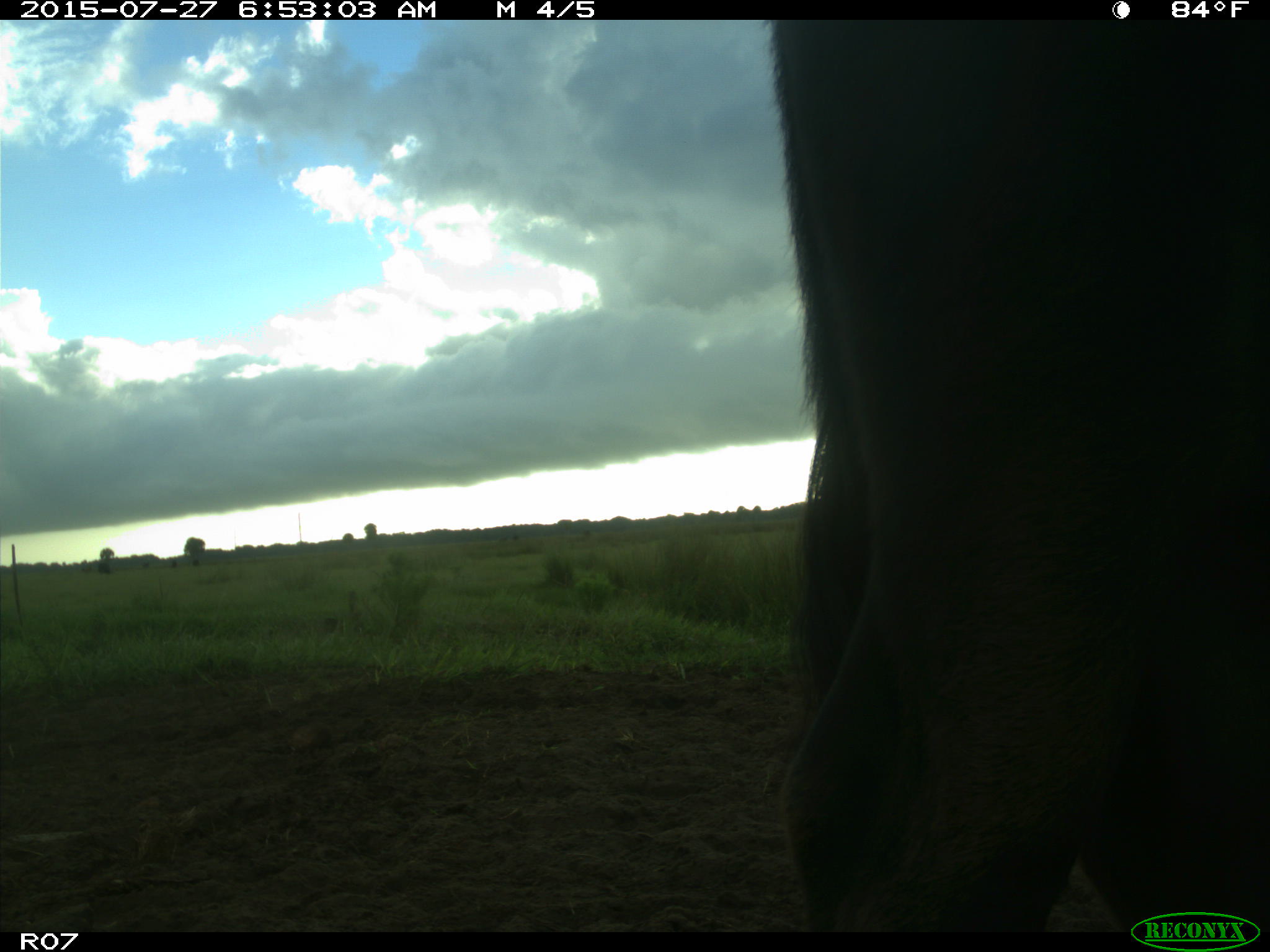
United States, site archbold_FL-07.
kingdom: Animalia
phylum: Chordata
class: Mammalia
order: Artiodactyla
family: Bovidae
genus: Bos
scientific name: Bos taurus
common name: domestic cow